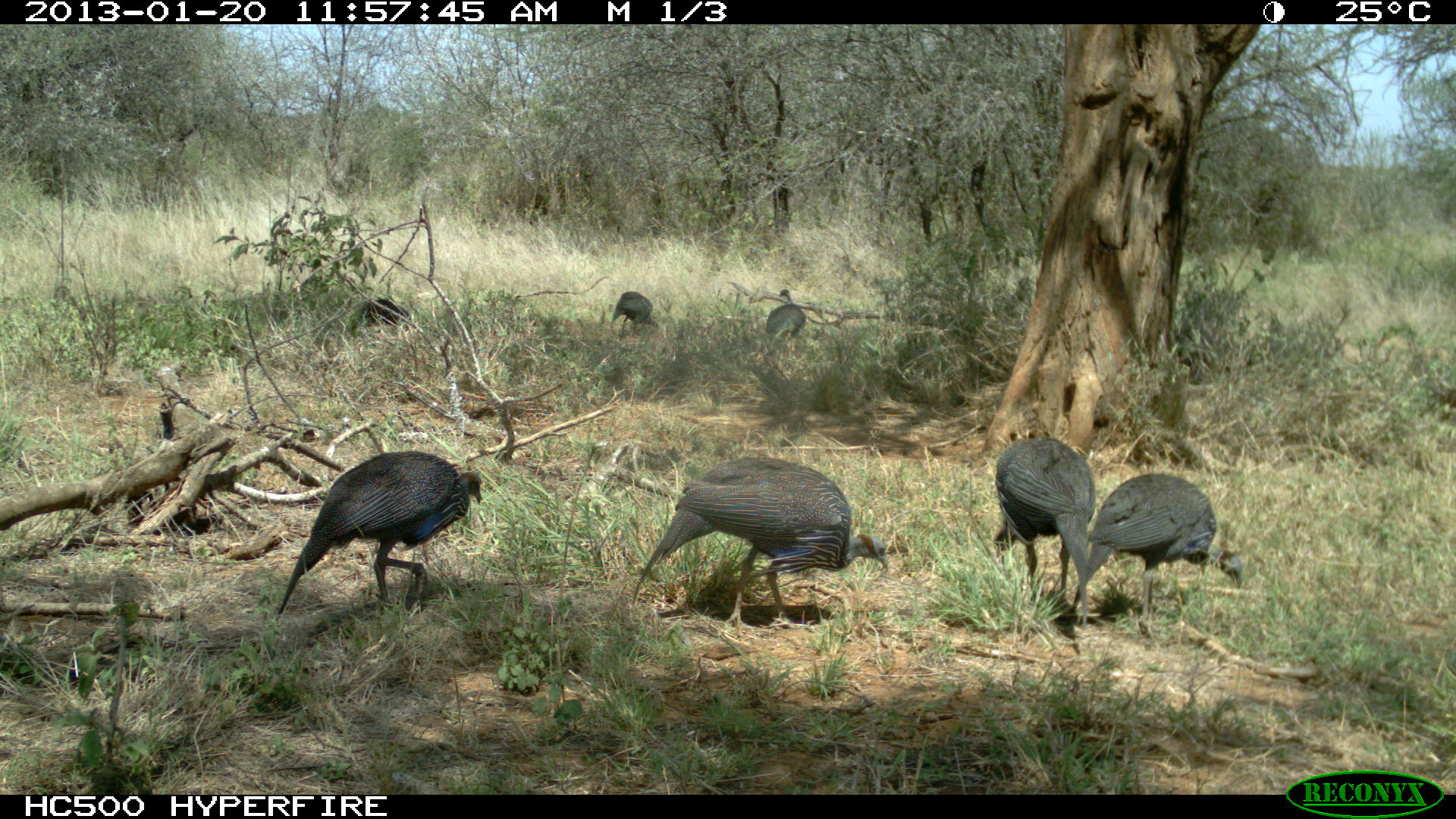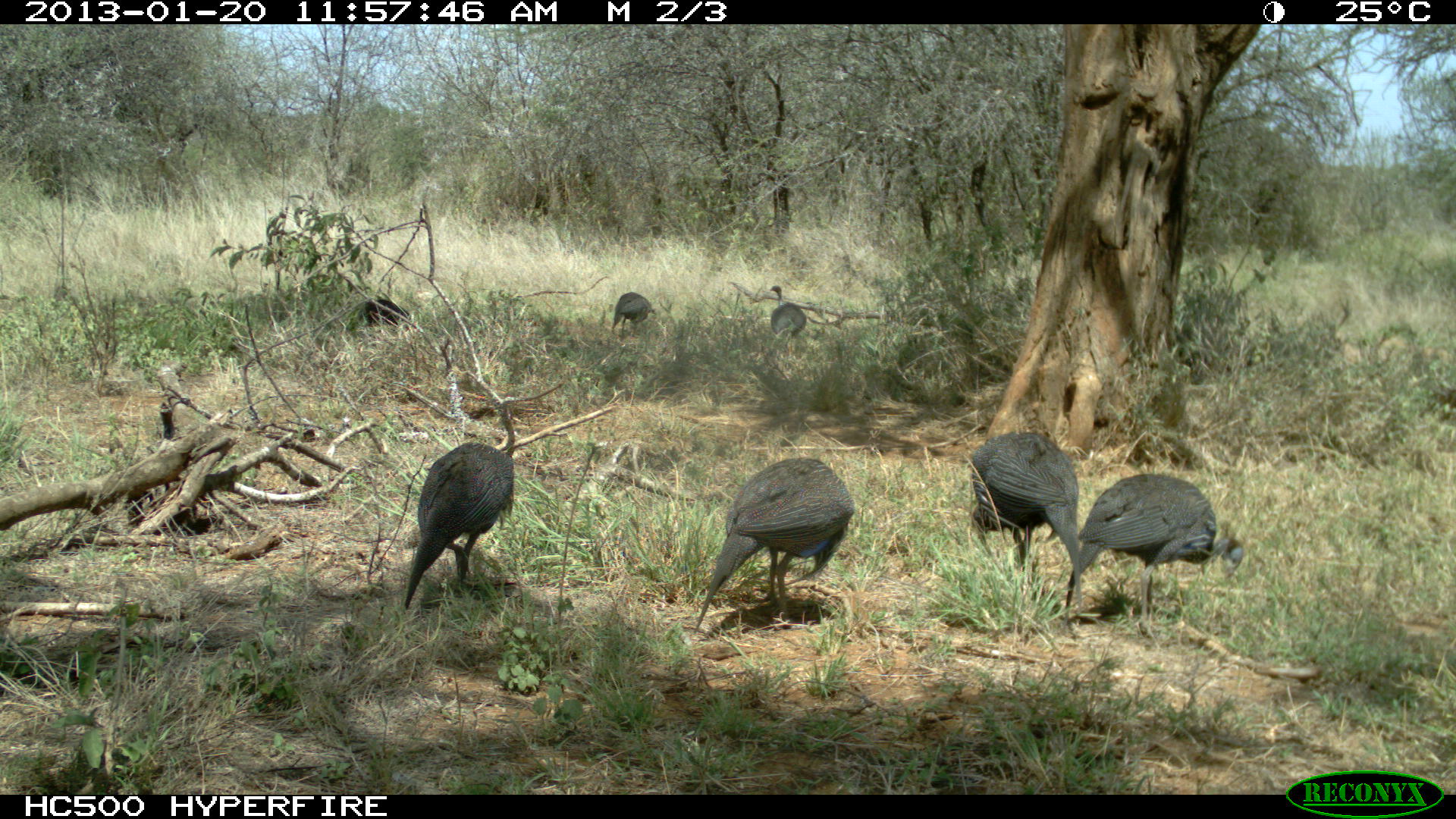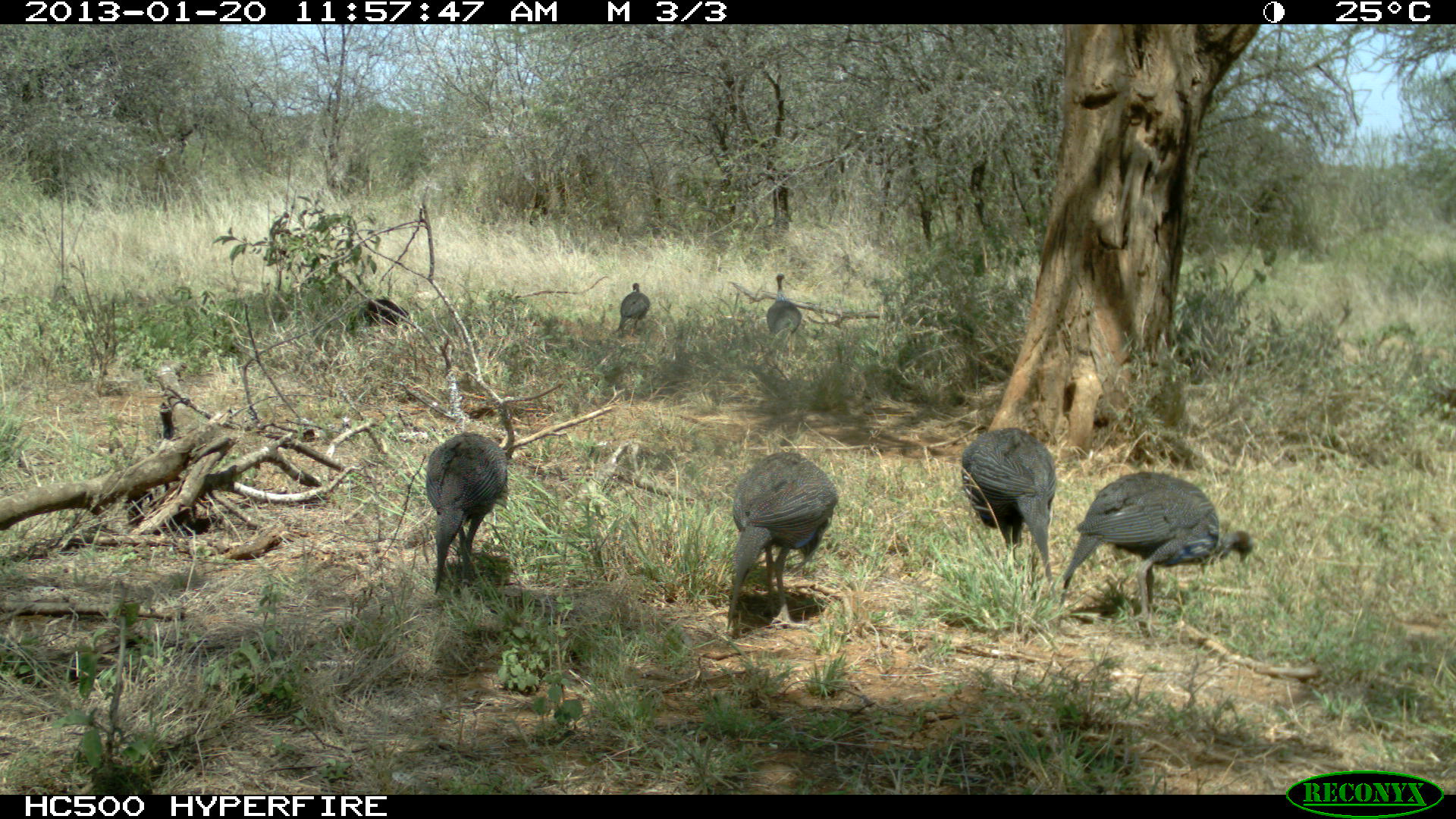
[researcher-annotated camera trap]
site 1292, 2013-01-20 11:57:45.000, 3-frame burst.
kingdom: Animalia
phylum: Chordata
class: Aves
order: Galliformes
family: Numididae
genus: Acryllium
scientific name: Acryllium vulturinum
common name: vulturine guineafowl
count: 7